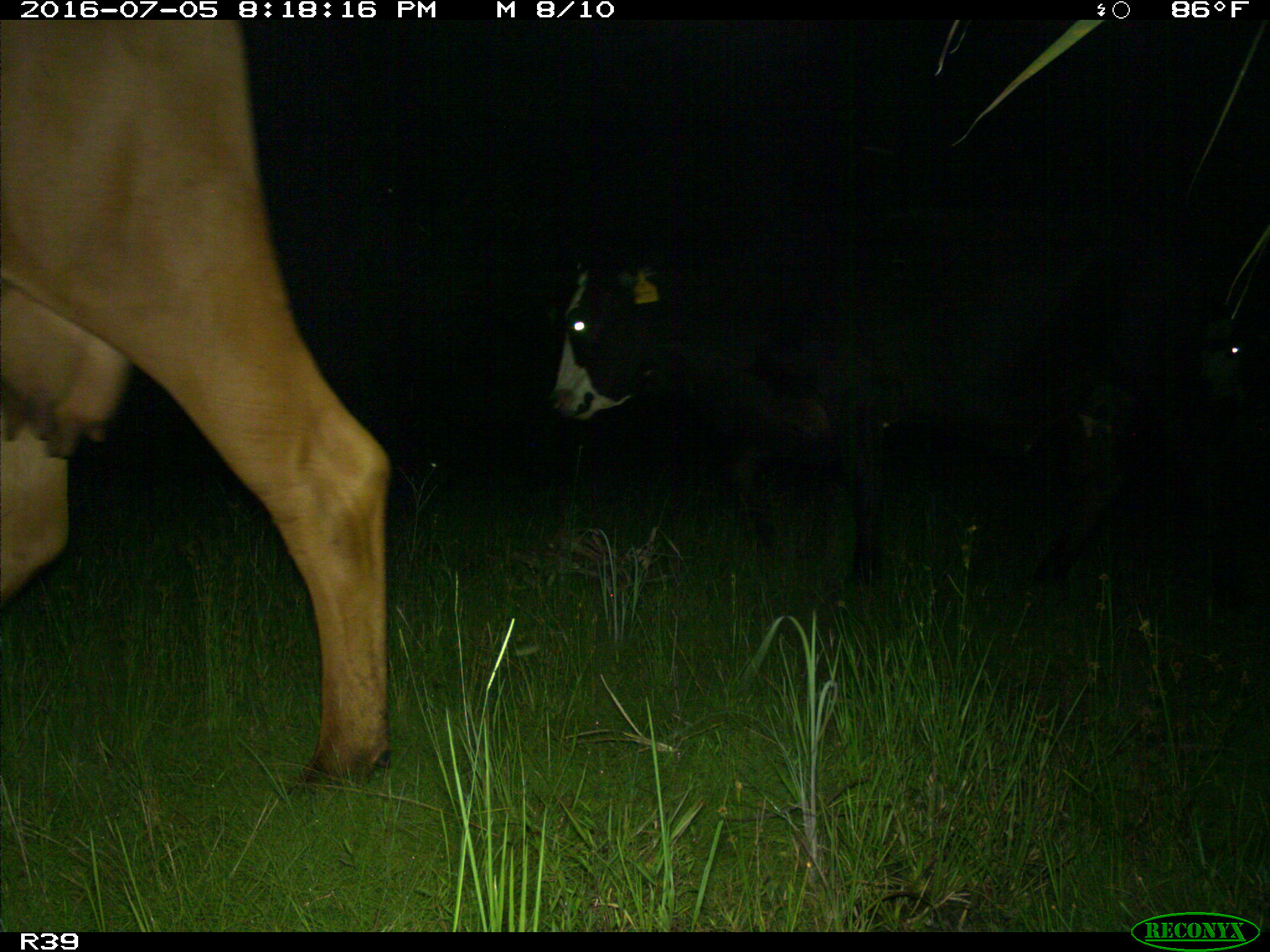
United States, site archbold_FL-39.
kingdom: Animalia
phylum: Chordata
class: Mammalia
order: Artiodactyla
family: Bovidae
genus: Bos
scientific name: Bos taurus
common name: domestic cow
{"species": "Bos taurus (domestic cow)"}